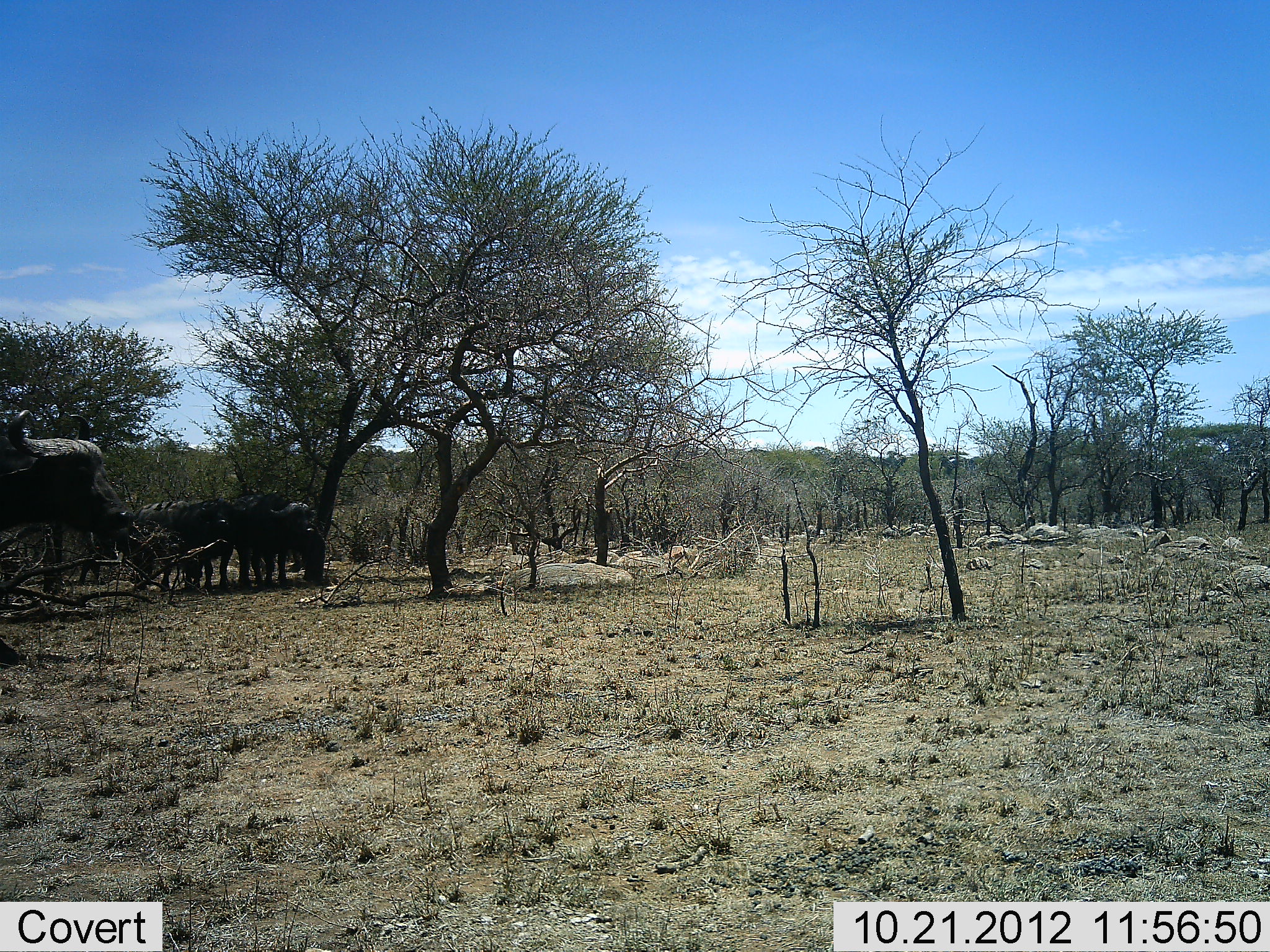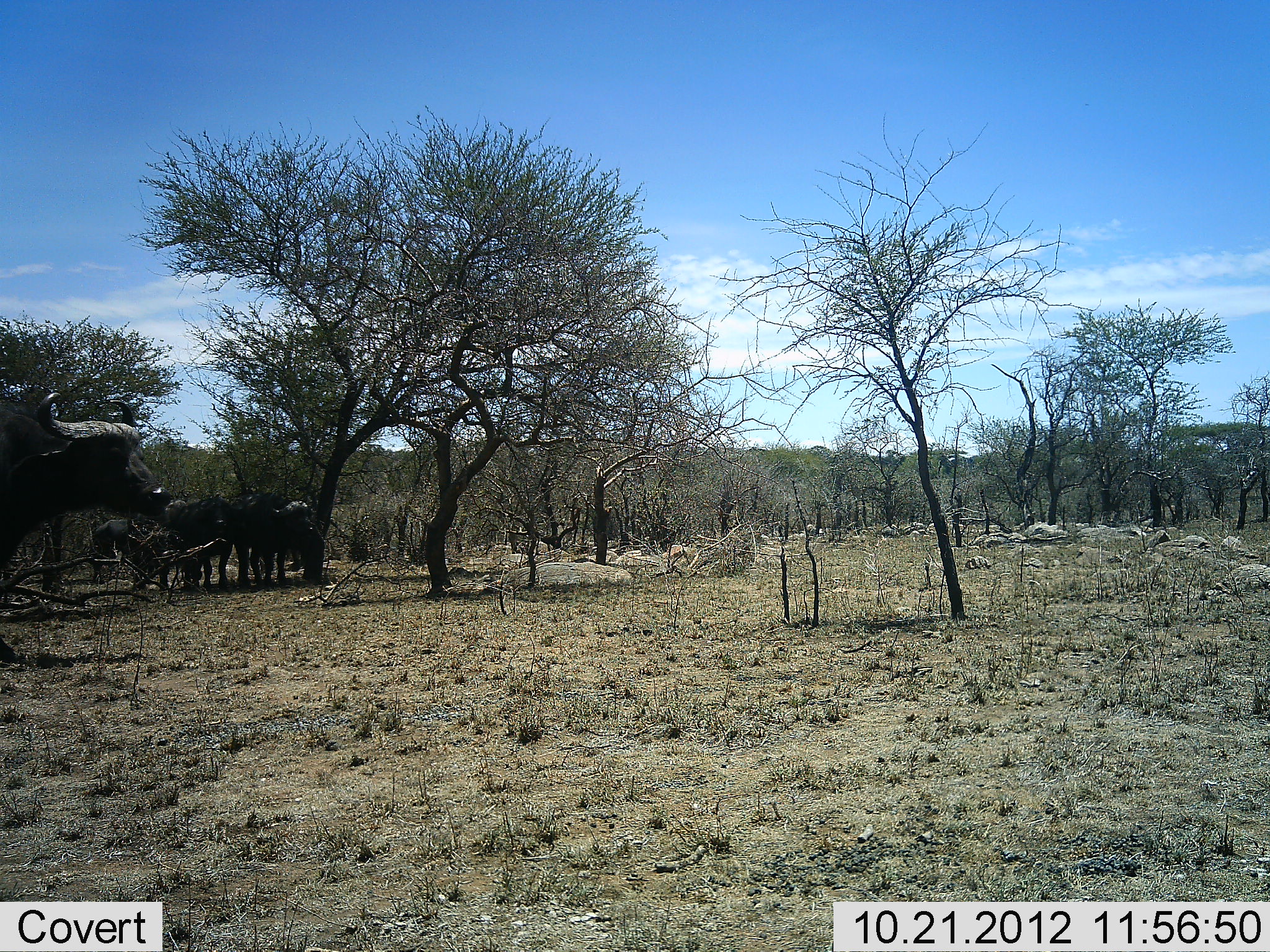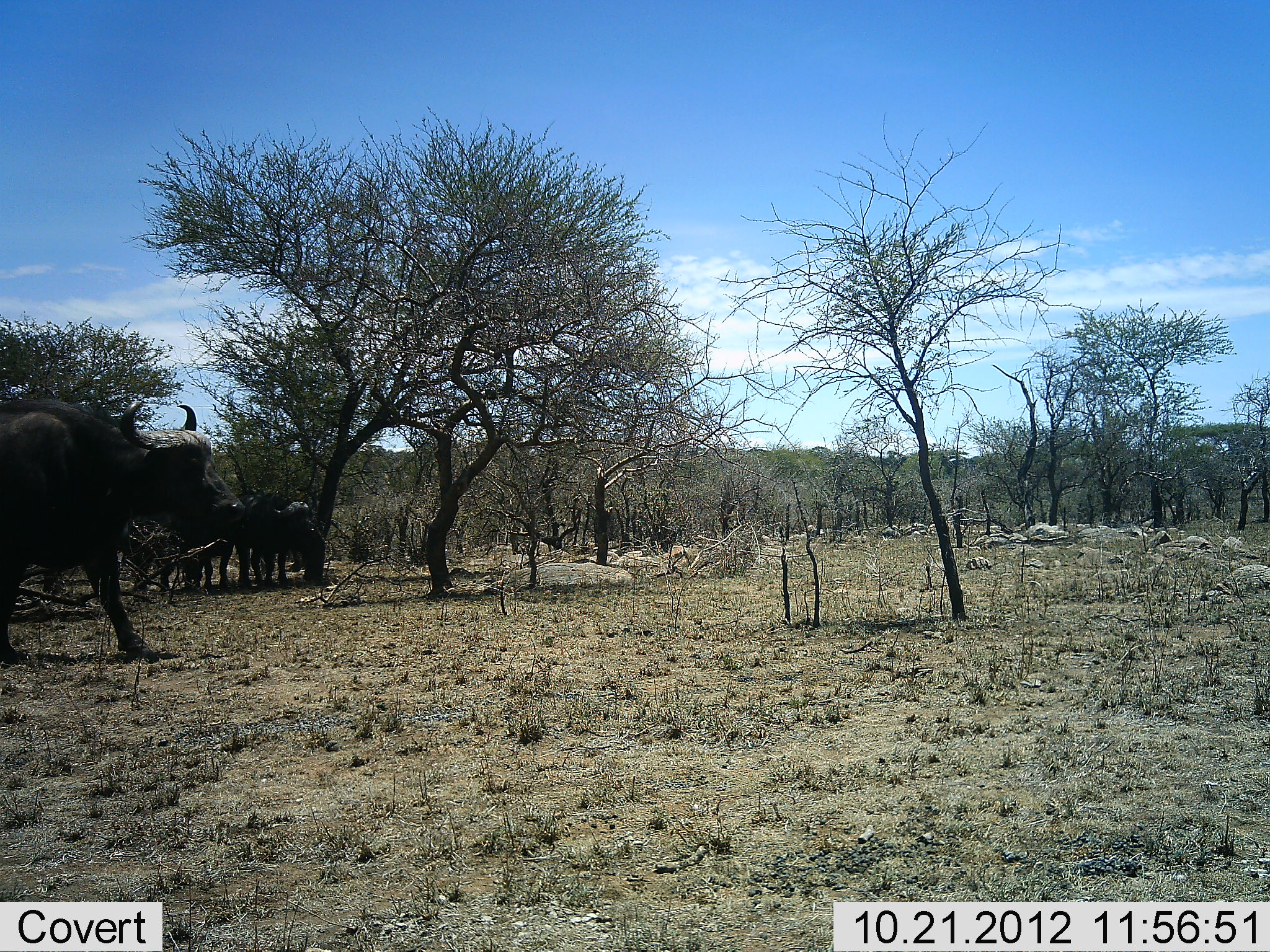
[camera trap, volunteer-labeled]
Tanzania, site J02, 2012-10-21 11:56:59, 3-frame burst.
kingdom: Animalia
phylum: Chordata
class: Mammalia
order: Artiodactyla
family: Bovidae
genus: Syncerus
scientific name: Syncerus caffer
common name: cape buffalo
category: buffalo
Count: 4.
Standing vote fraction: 90%.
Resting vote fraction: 10%.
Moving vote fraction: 90%.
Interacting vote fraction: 0%.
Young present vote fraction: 10%.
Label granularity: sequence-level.